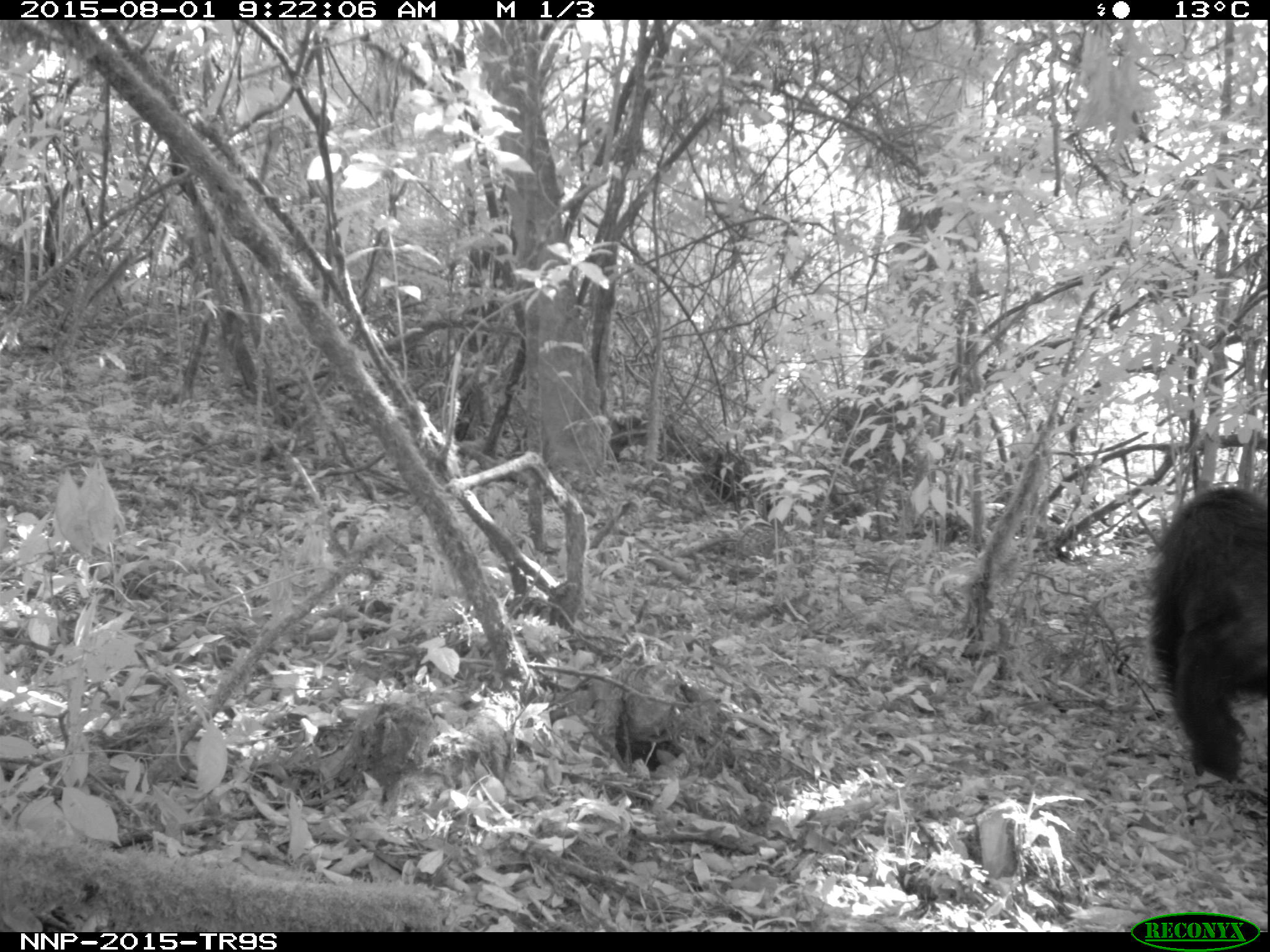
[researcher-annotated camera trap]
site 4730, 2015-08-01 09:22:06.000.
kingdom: Animalia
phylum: Chordata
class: Mammalia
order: Primates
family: Hominidae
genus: Pan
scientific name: Pan troglodytes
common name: chimpanzee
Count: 1.